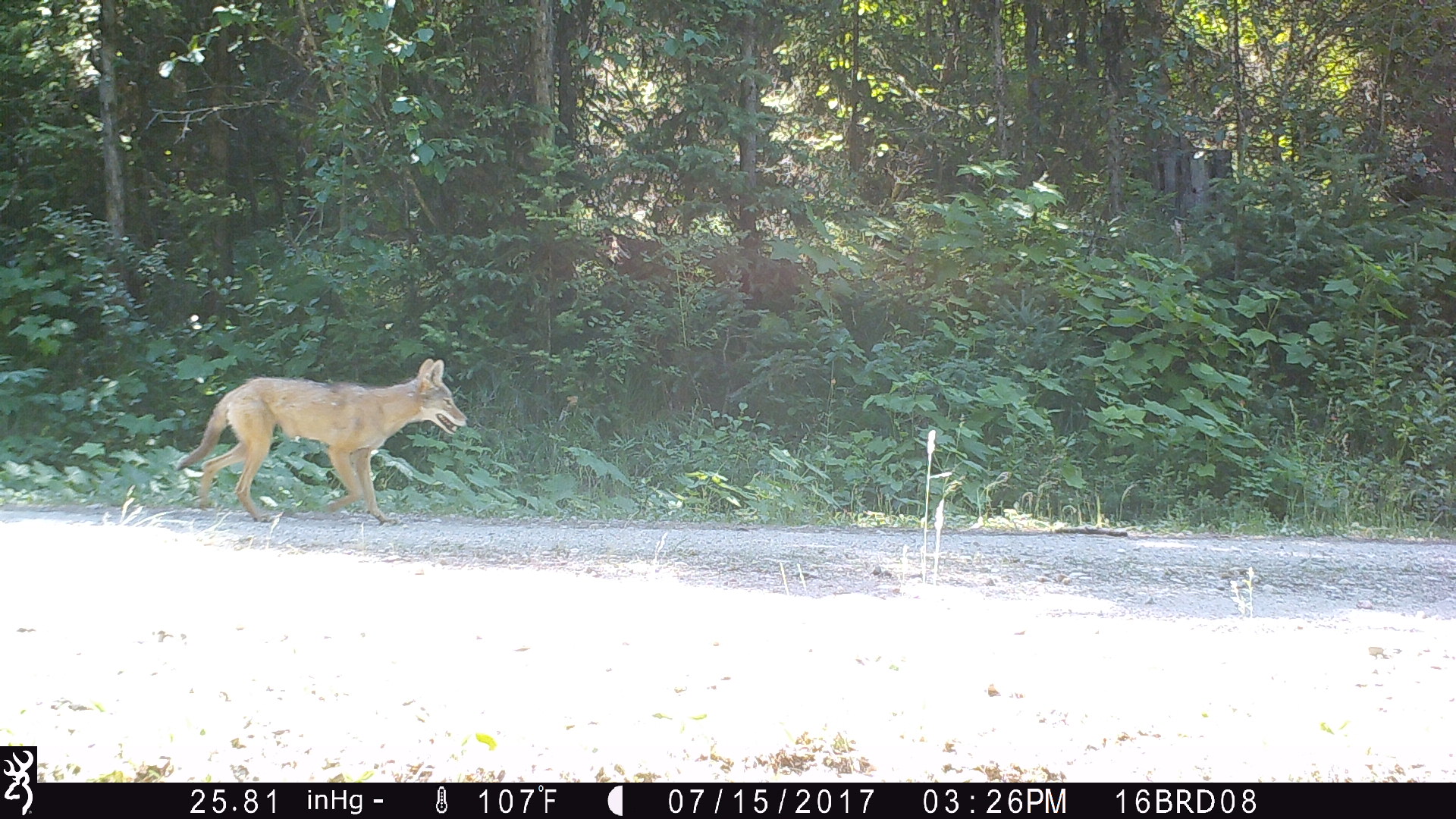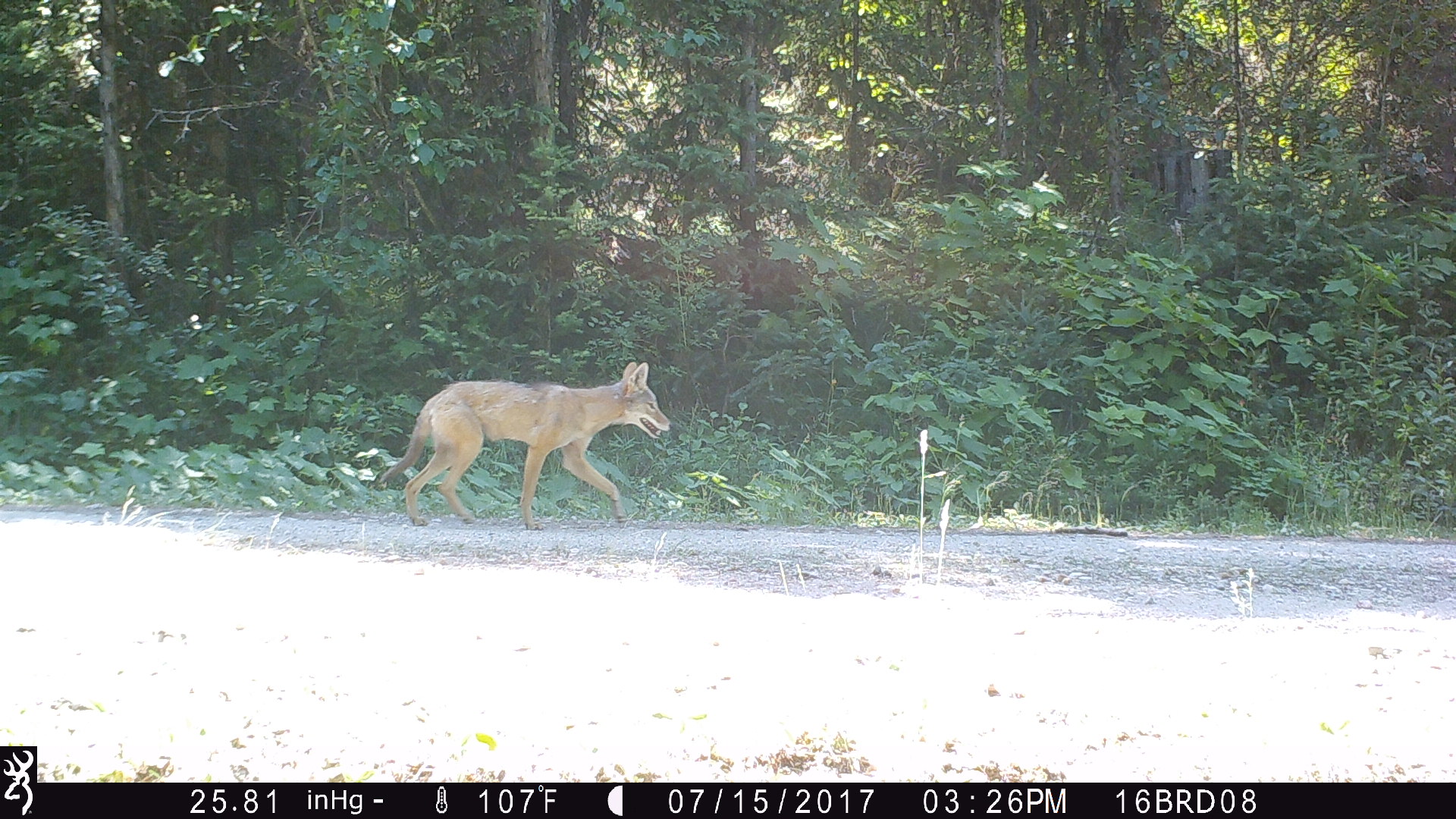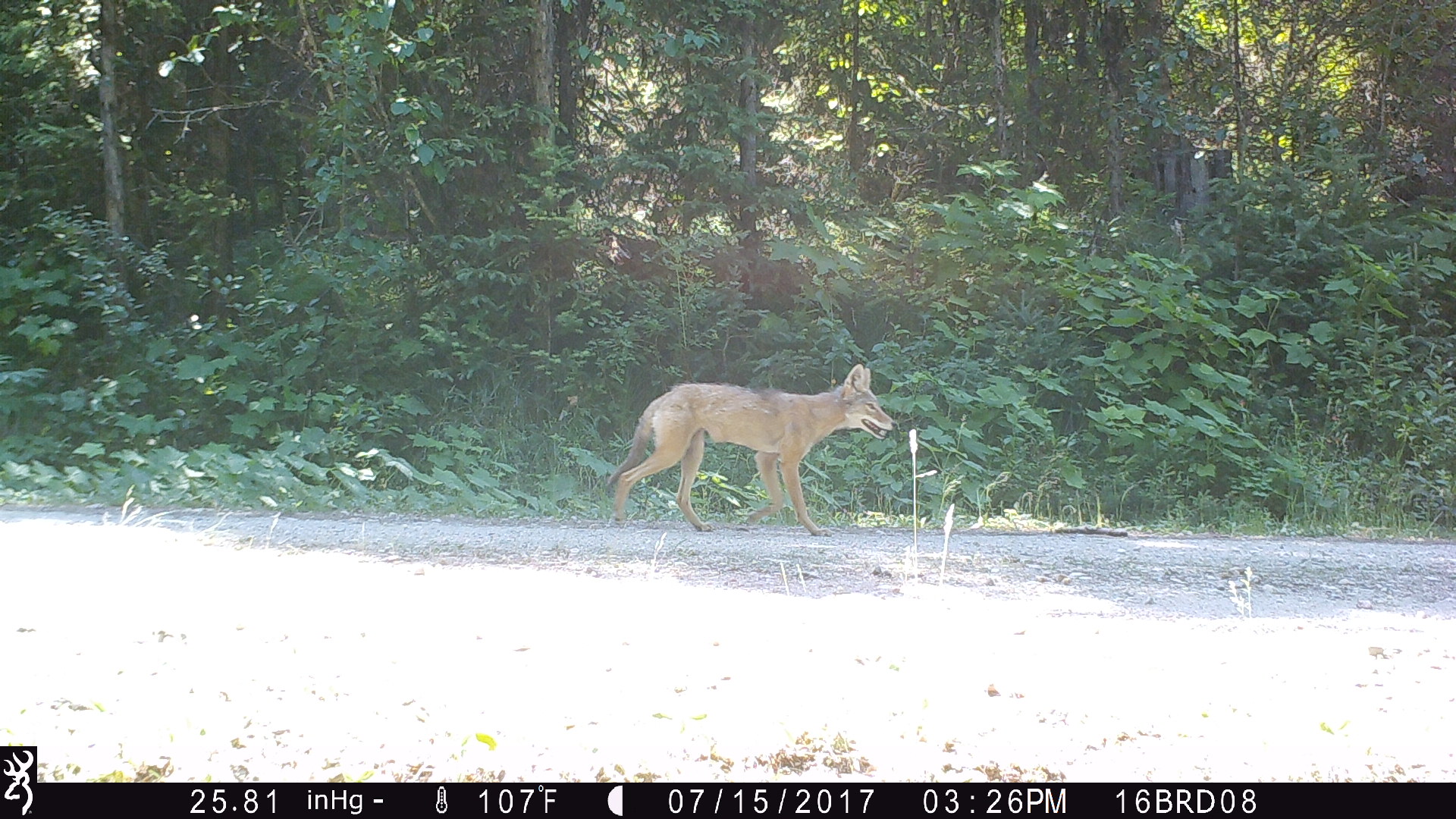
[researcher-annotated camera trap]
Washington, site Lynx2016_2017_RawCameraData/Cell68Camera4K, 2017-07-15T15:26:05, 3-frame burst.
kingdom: Animalia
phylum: Chordata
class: Mammalia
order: Carnivora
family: Canidae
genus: Canis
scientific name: Canis latrans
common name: coyote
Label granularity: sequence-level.